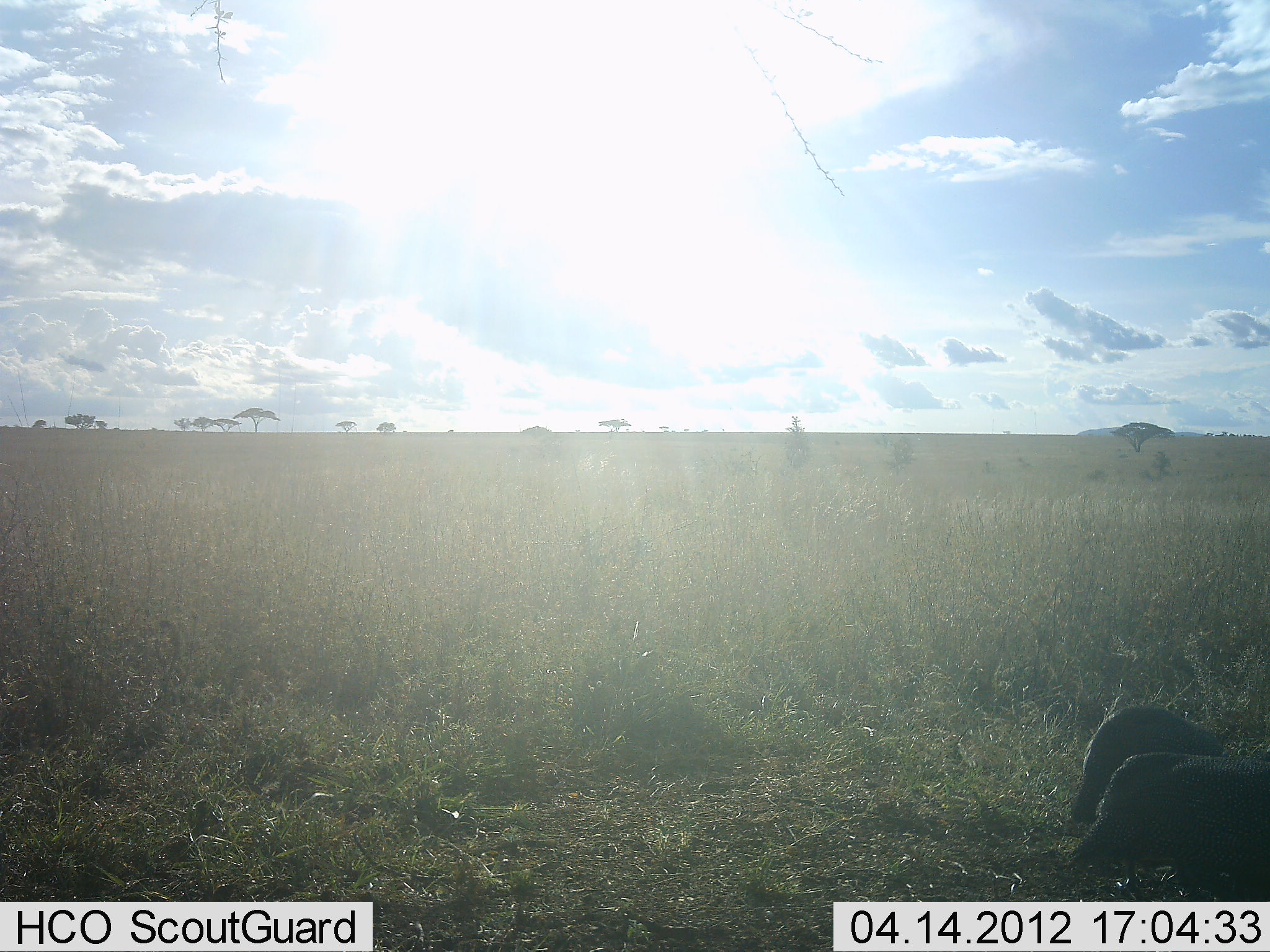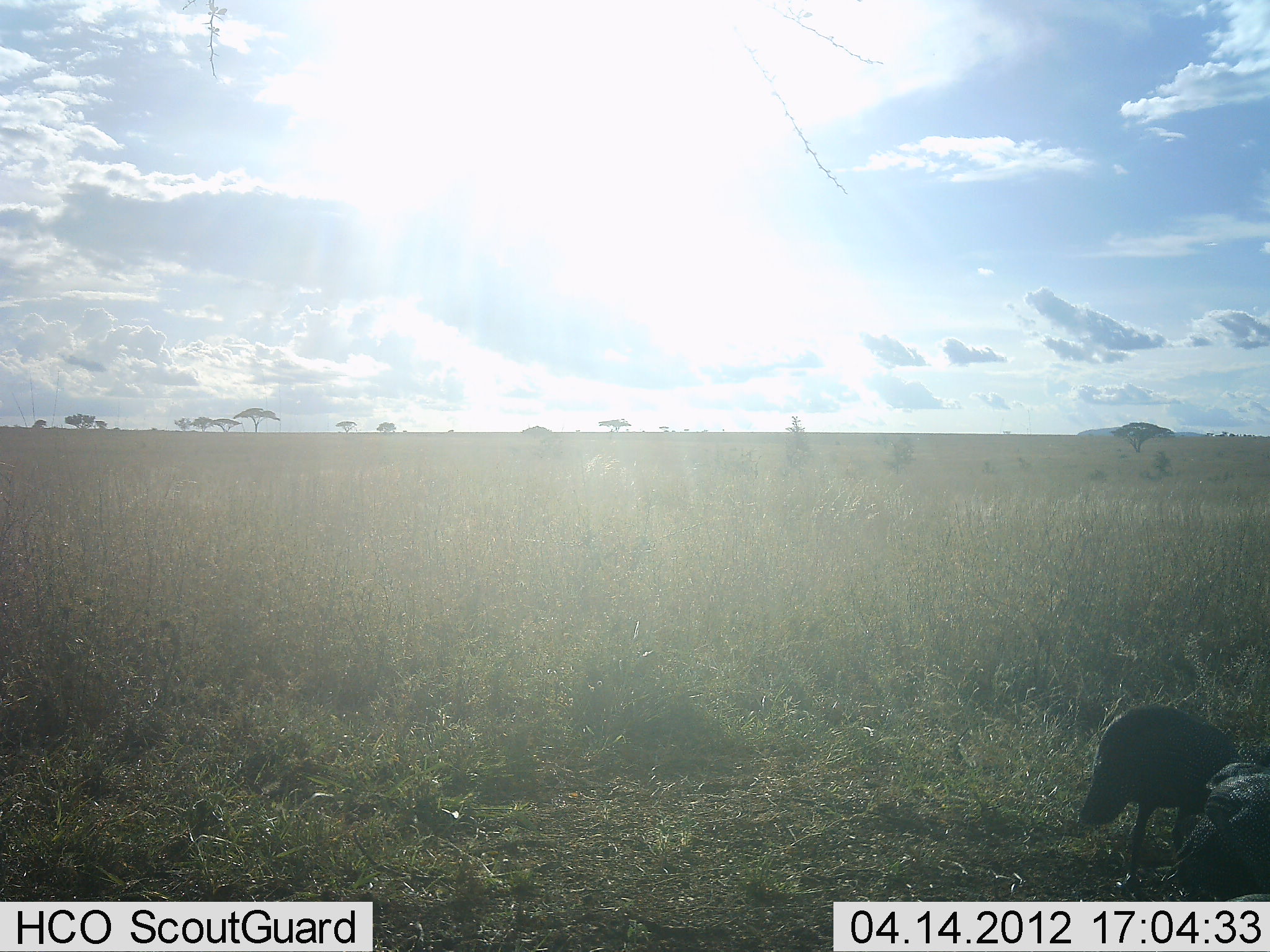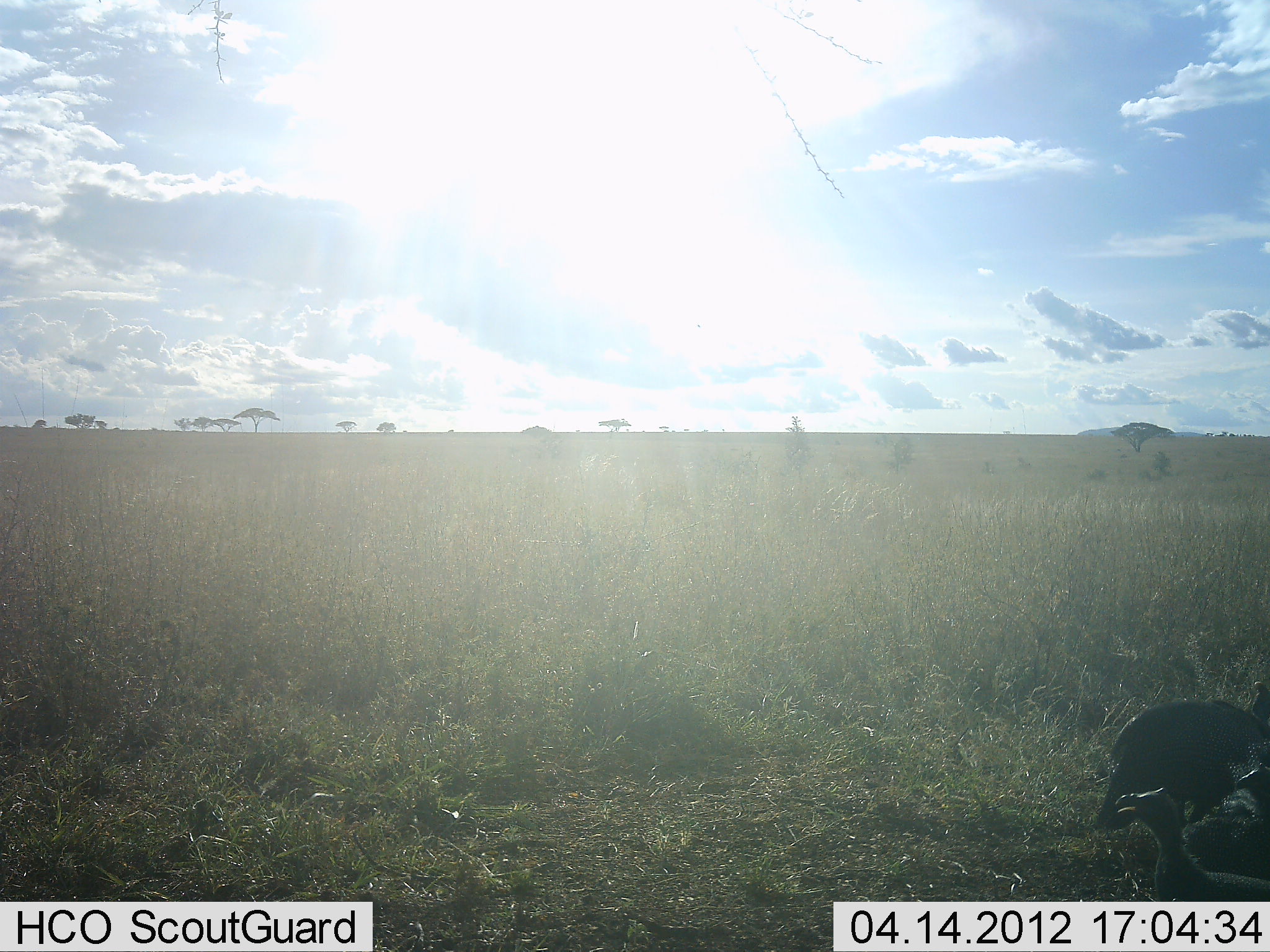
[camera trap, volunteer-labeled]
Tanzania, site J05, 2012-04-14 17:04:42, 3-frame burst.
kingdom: Animalia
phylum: Chordata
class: Aves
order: Galliformes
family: Numididae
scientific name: Numididae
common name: guinea fowl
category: guineafowl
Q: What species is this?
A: Guineafowl (guinea fowl) (Numididae).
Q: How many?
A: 2.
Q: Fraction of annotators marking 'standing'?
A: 25%.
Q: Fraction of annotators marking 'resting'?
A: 0%.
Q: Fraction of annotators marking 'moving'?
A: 50%.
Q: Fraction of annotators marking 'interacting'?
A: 0%.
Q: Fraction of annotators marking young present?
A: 0%.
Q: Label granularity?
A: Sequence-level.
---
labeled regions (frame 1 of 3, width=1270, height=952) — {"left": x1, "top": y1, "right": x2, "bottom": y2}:
animal: {"left": 1064, "top": 750, "right": 1269, "bottom": 904}; {"left": 1069, "top": 703, "right": 1227, "bottom": 827}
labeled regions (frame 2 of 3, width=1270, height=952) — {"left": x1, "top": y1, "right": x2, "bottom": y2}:
animal: {"left": 1078, "top": 703, "right": 1265, "bottom": 894}; {"left": 1161, "top": 762, "right": 1270, "bottom": 901}; {"left": 1226, "top": 894, "right": 1270, "bottom": 902}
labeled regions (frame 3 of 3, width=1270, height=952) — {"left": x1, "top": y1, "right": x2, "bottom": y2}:
animal: {"left": 1112, "top": 786, "right": 1270, "bottom": 902}; {"left": 1199, "top": 762, "right": 1269, "bottom": 835}